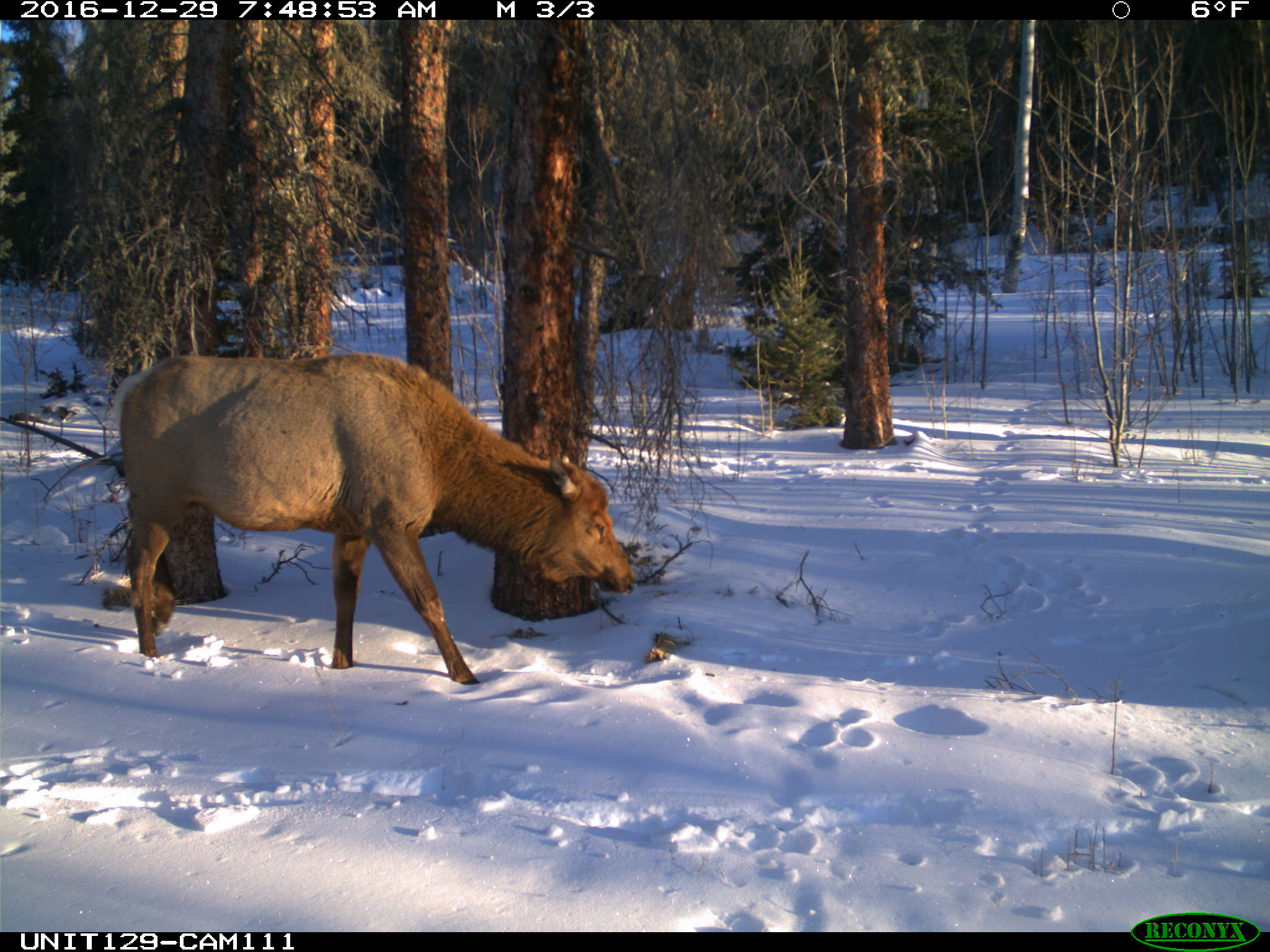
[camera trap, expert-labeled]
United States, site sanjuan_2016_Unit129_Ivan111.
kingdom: Animalia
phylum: Chordata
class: Mammalia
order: Artiodactyla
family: Cervidae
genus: Cervus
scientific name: Cervus elaphus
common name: red deer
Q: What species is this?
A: Cervus elaphus (red deer).